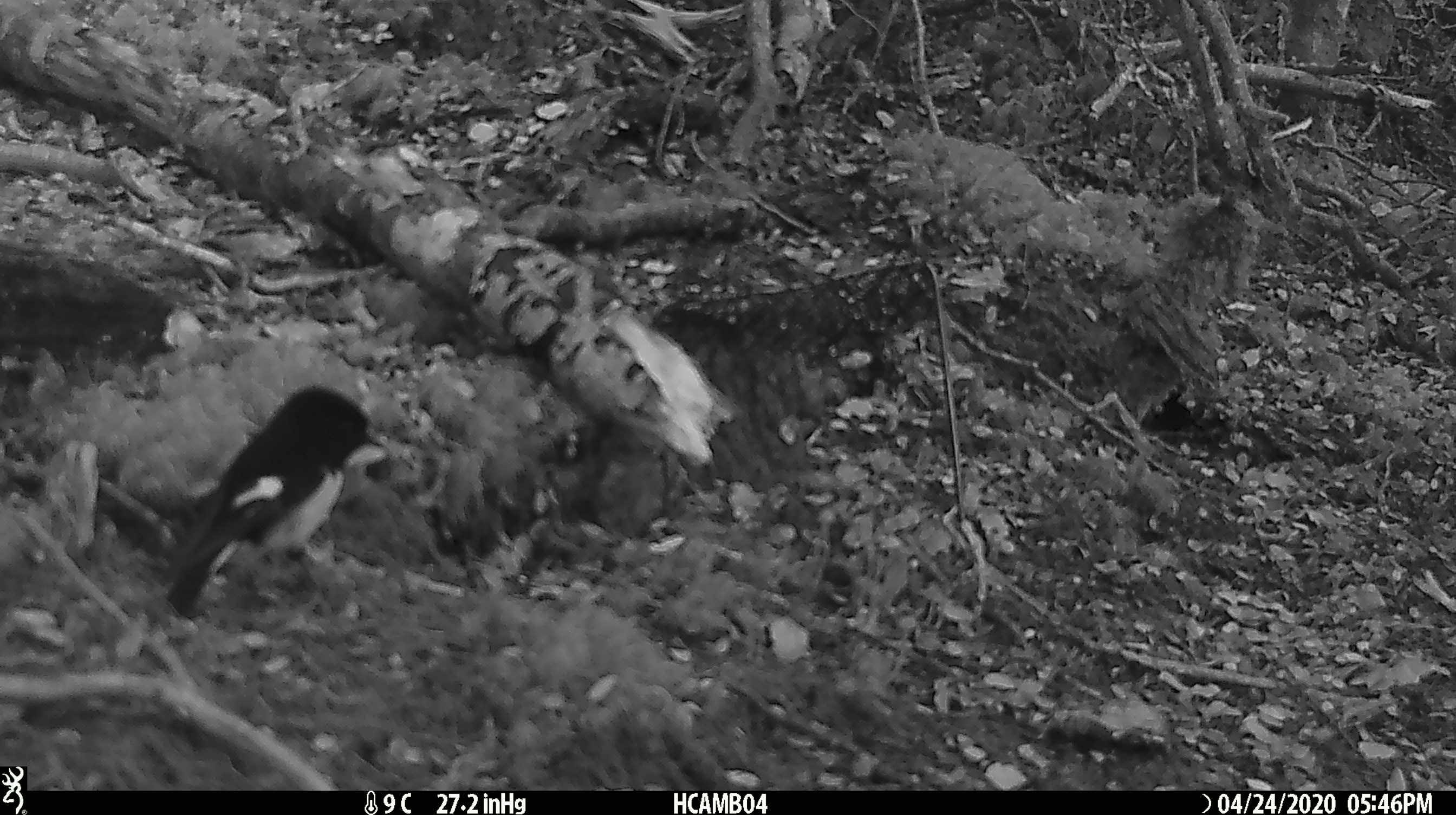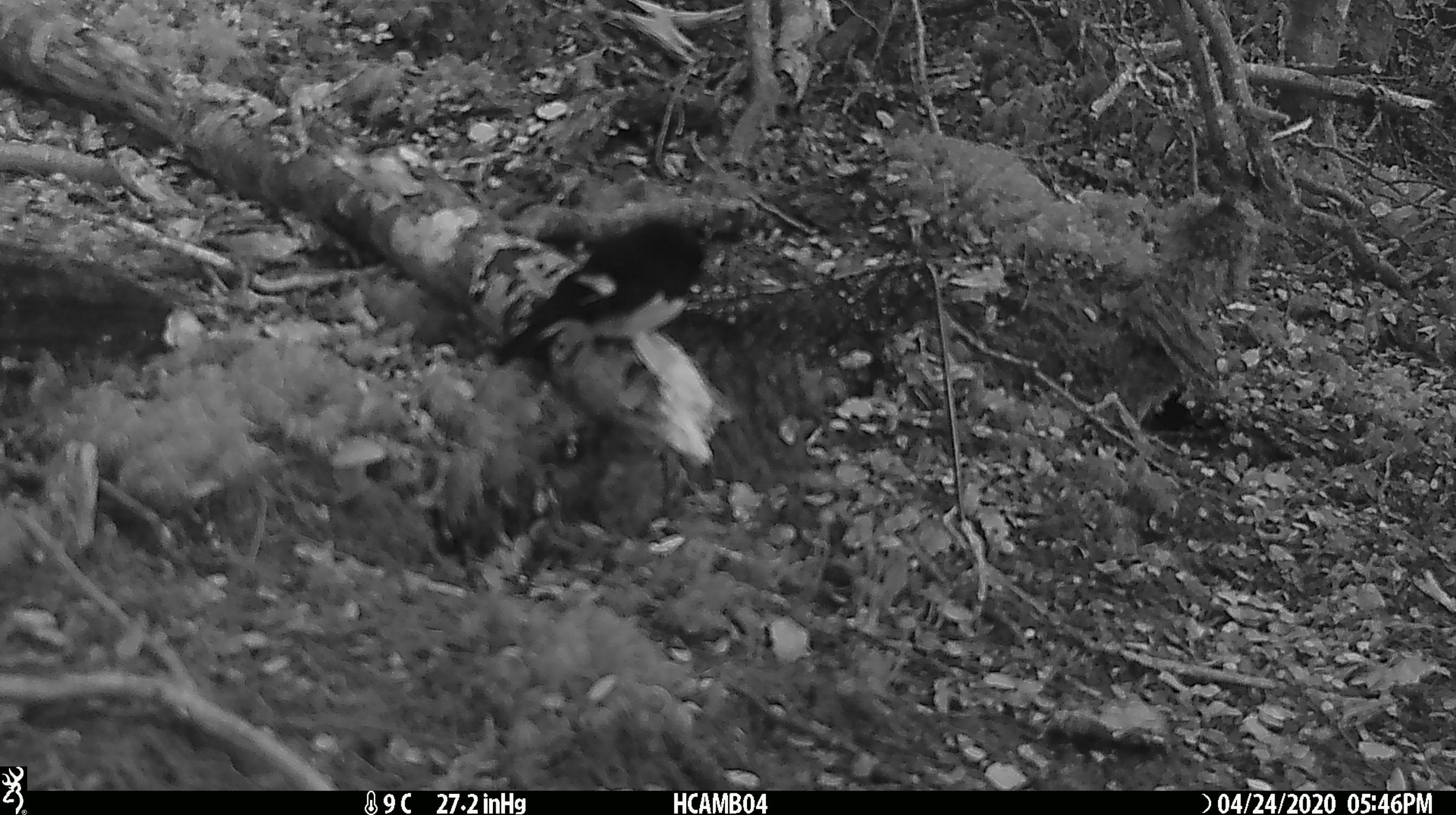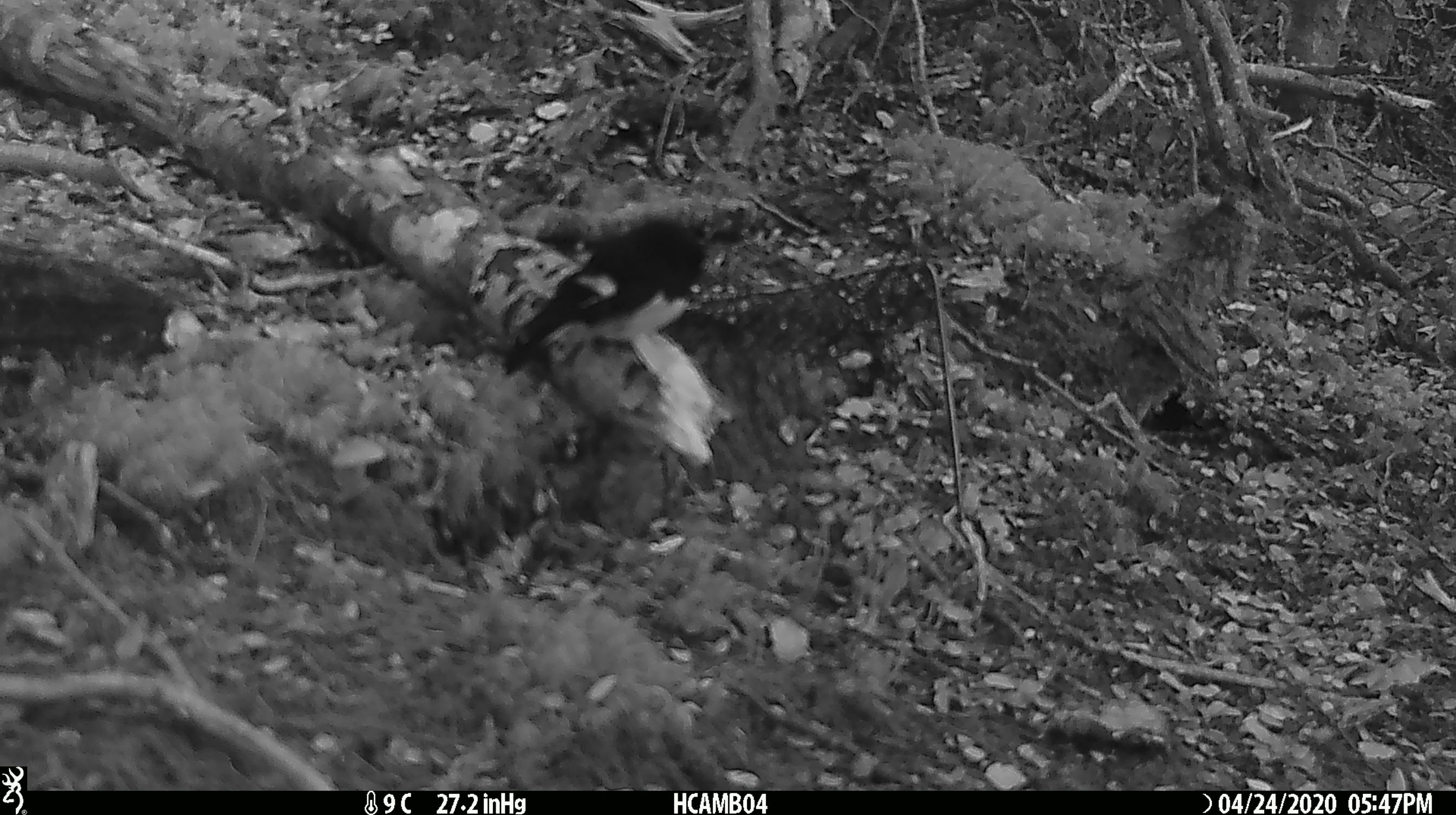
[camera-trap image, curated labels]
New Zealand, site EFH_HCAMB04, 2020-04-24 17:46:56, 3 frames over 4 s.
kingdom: Animalia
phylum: Chordata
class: Aves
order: Passeriformes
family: Petroicidae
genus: Petroica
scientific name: Petroica macrocephala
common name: tomtit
Tomtit (Petroica macrocephala).